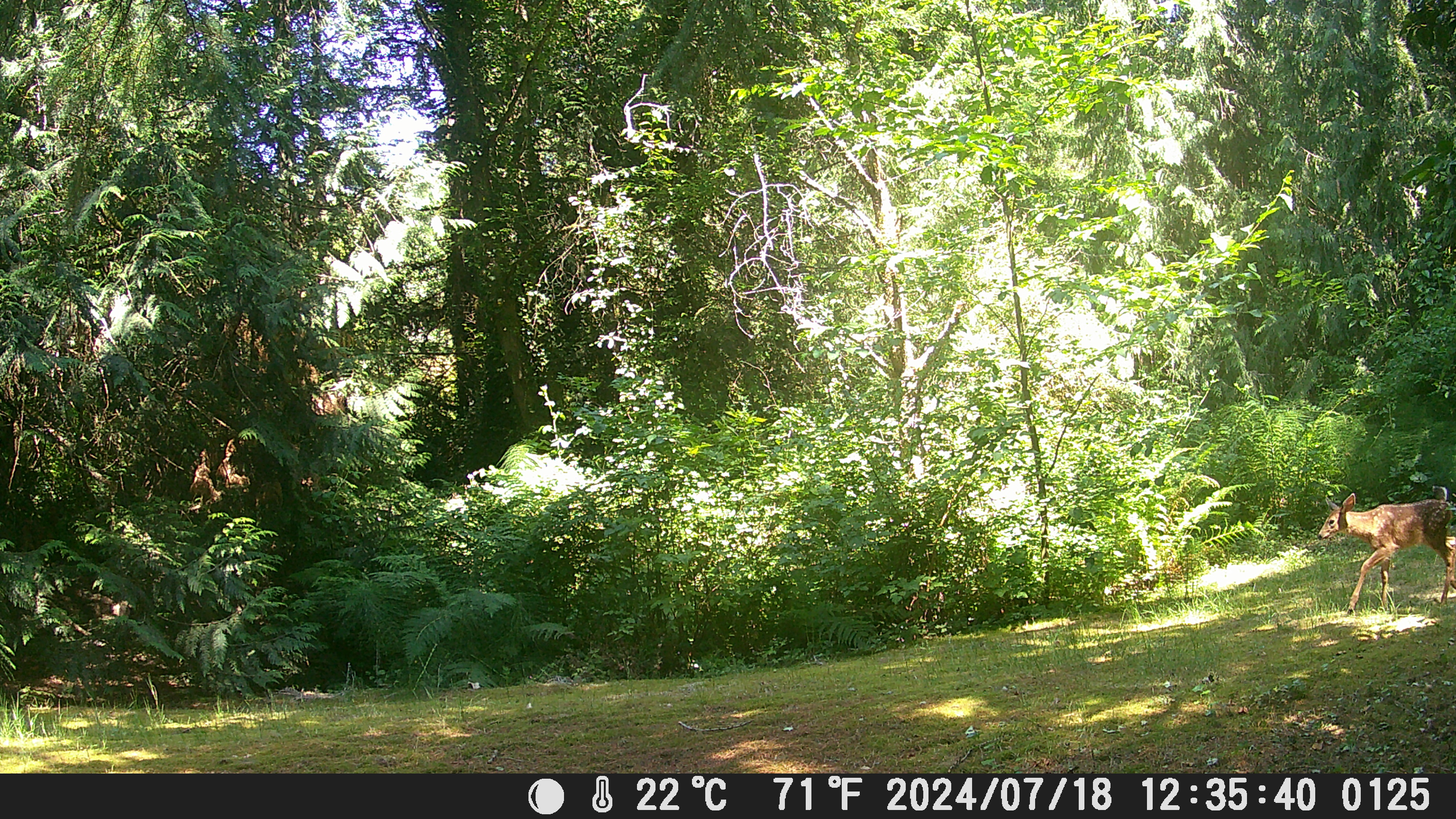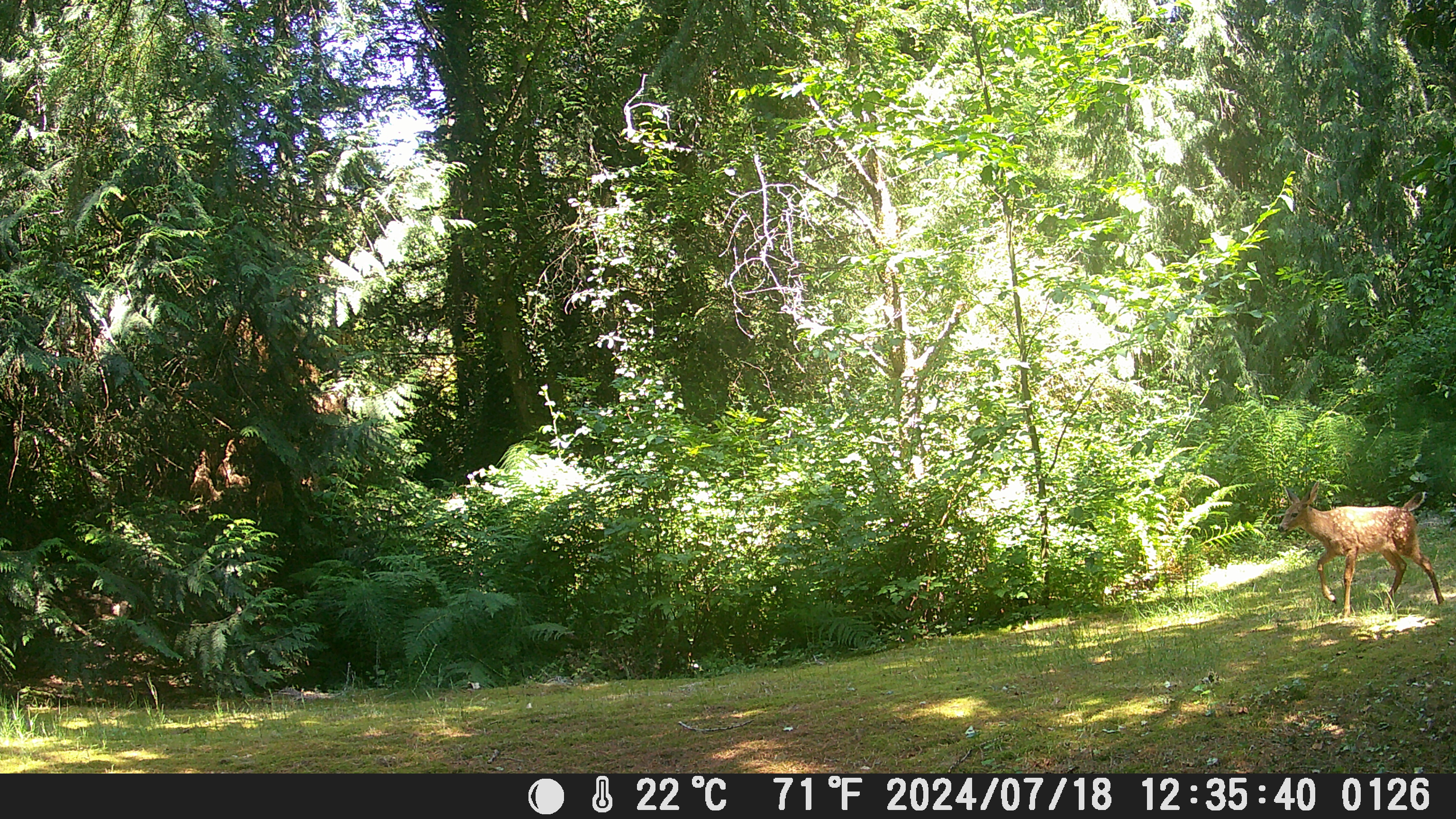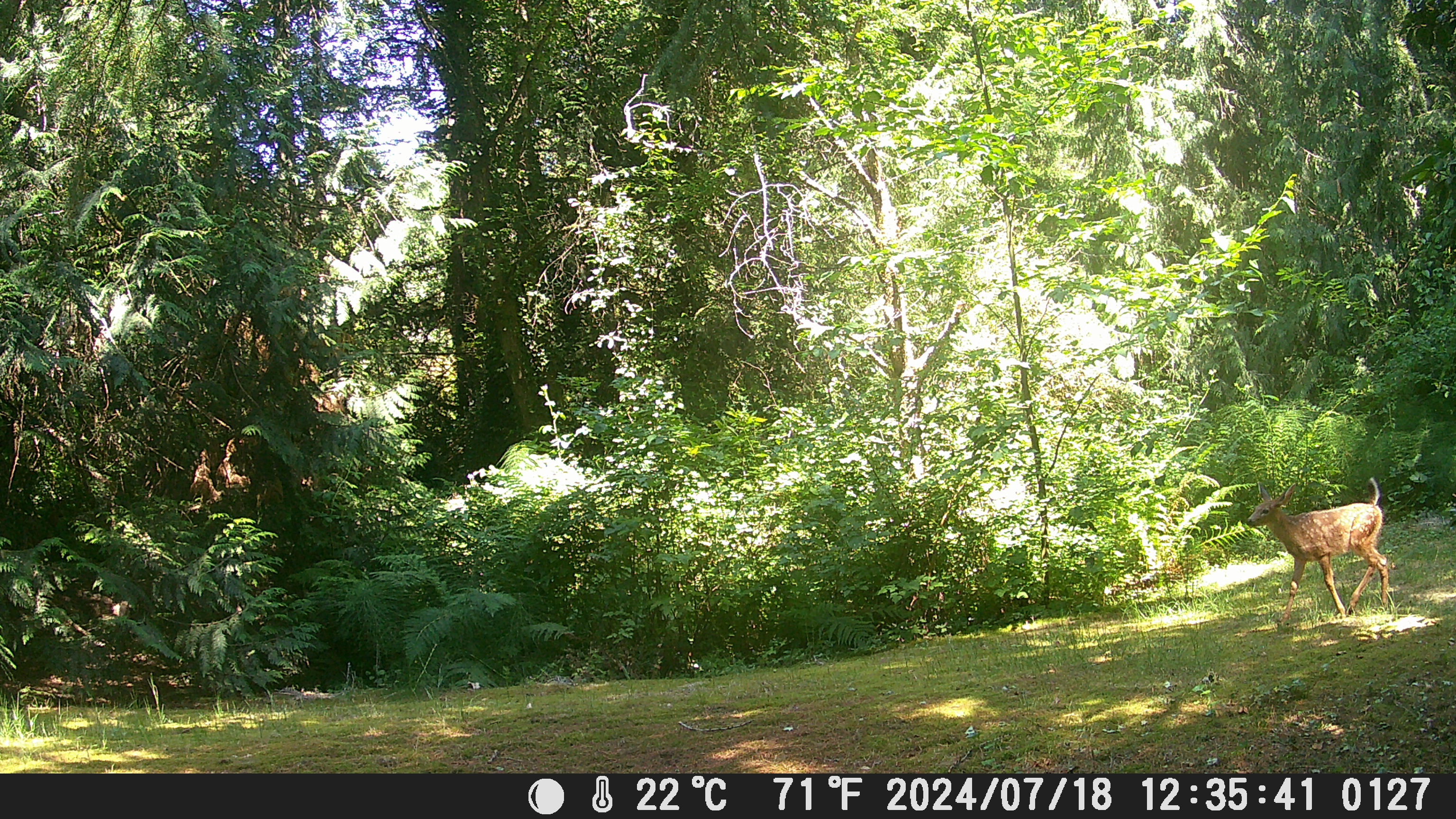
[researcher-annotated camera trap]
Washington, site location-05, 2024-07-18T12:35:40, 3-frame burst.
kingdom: Animalia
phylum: Chordata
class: Mammalia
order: Artiodactyla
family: Cervidae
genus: Odocoileus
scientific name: Odocoileus hemionus columbianus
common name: columbian blacktail deer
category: deer